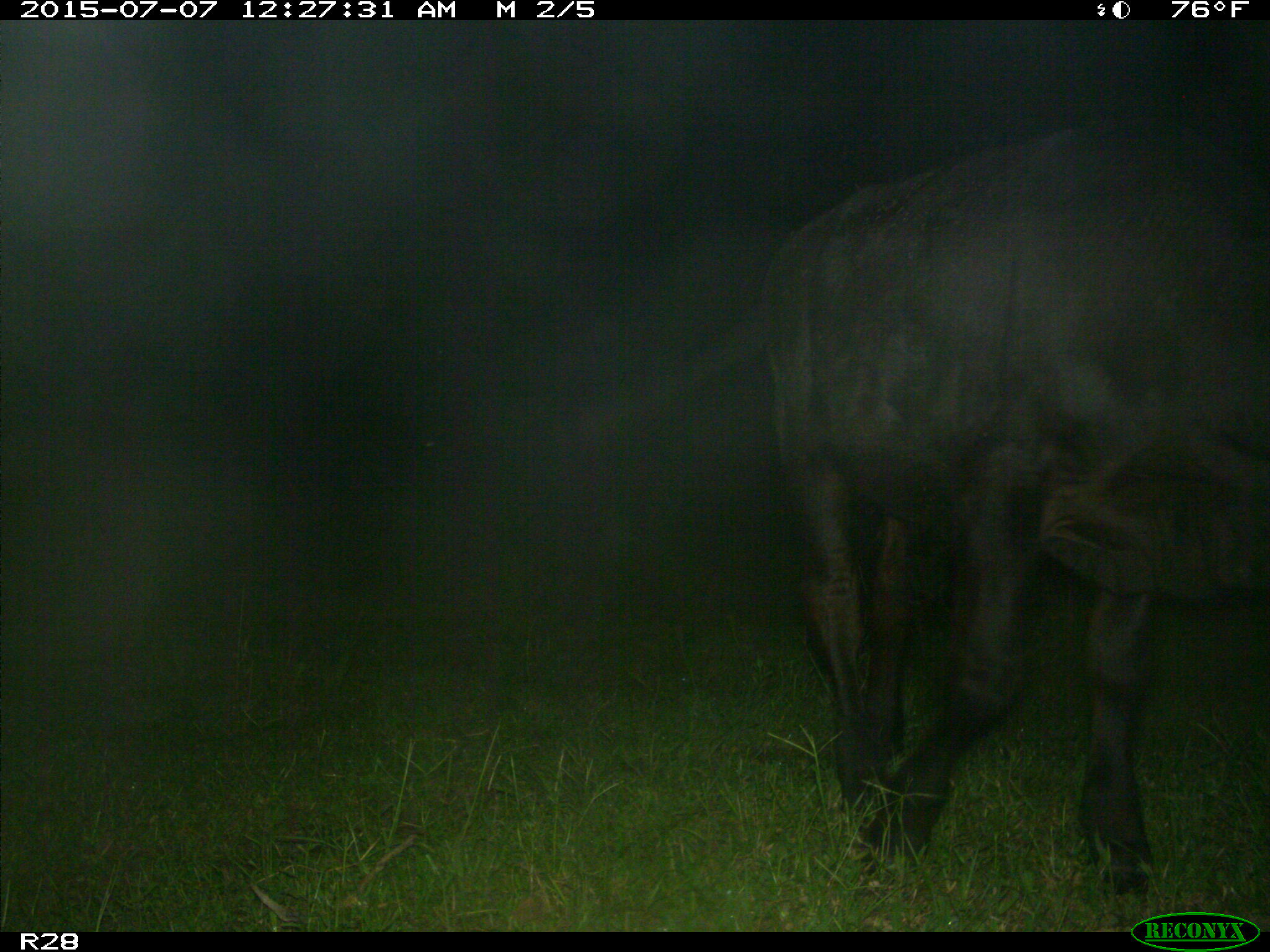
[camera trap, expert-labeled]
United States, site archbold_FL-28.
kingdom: Animalia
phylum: Chordata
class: Mammalia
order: Artiodactyla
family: Bovidae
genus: Bos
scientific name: Bos taurus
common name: domestic cow